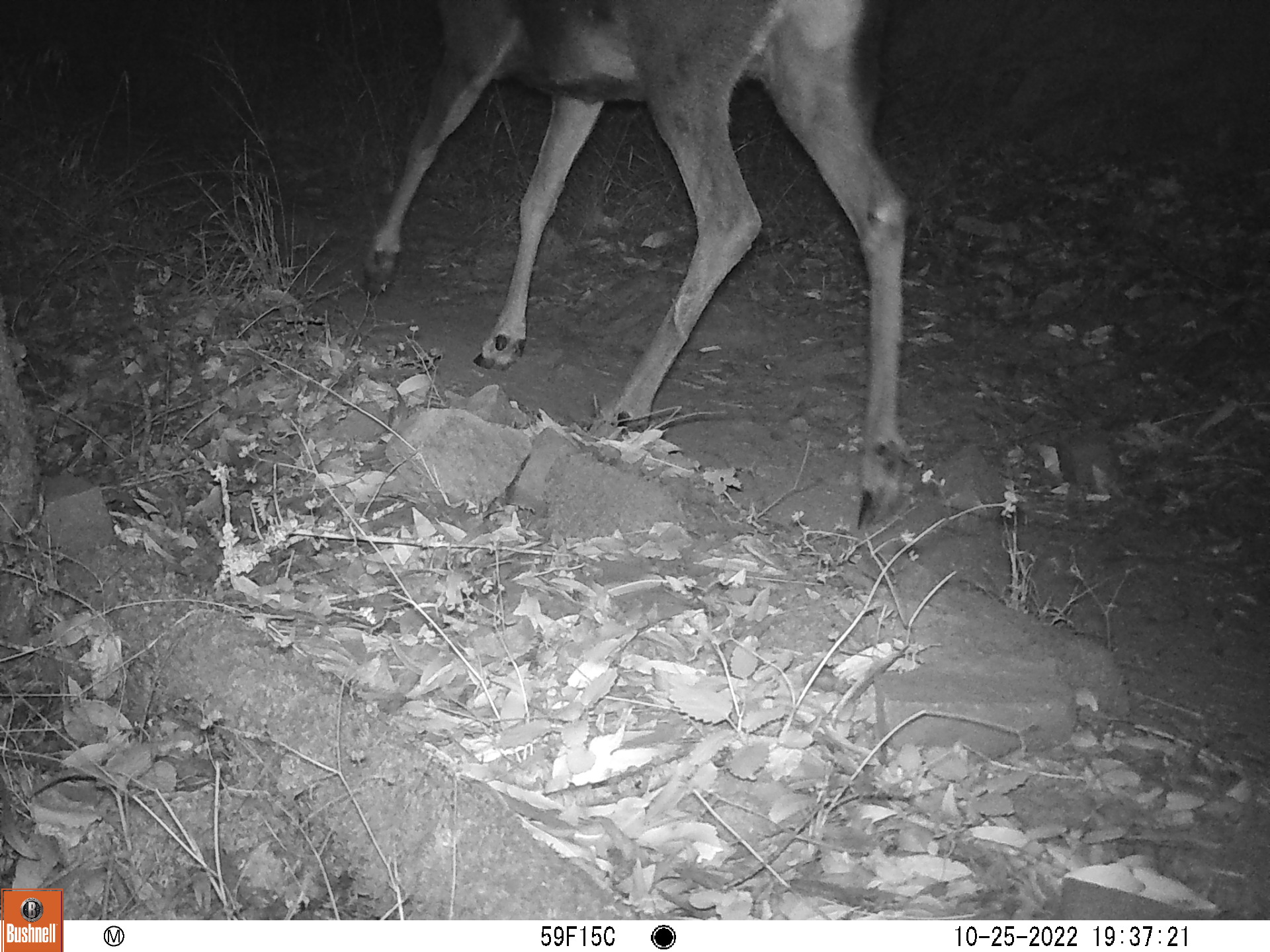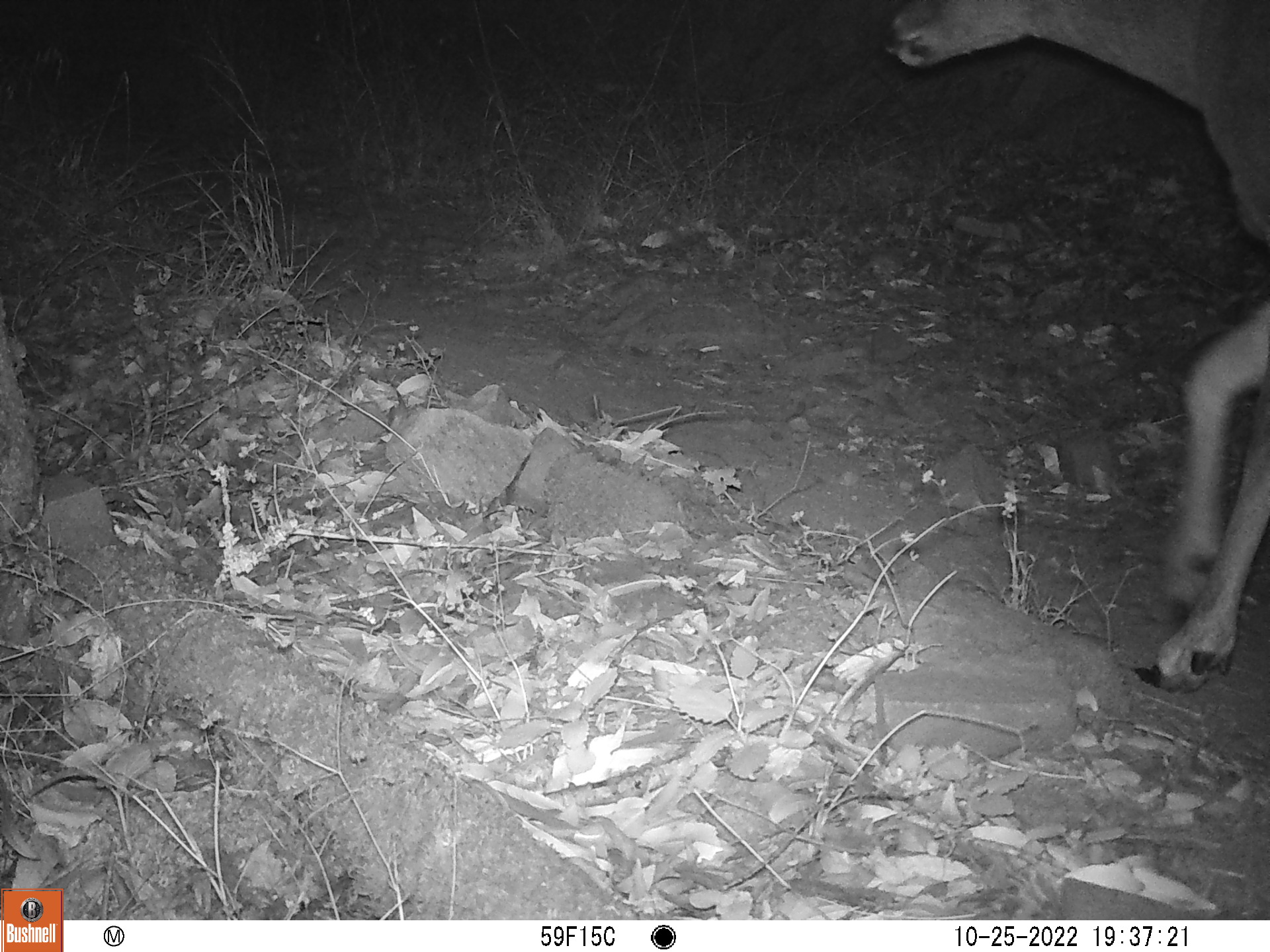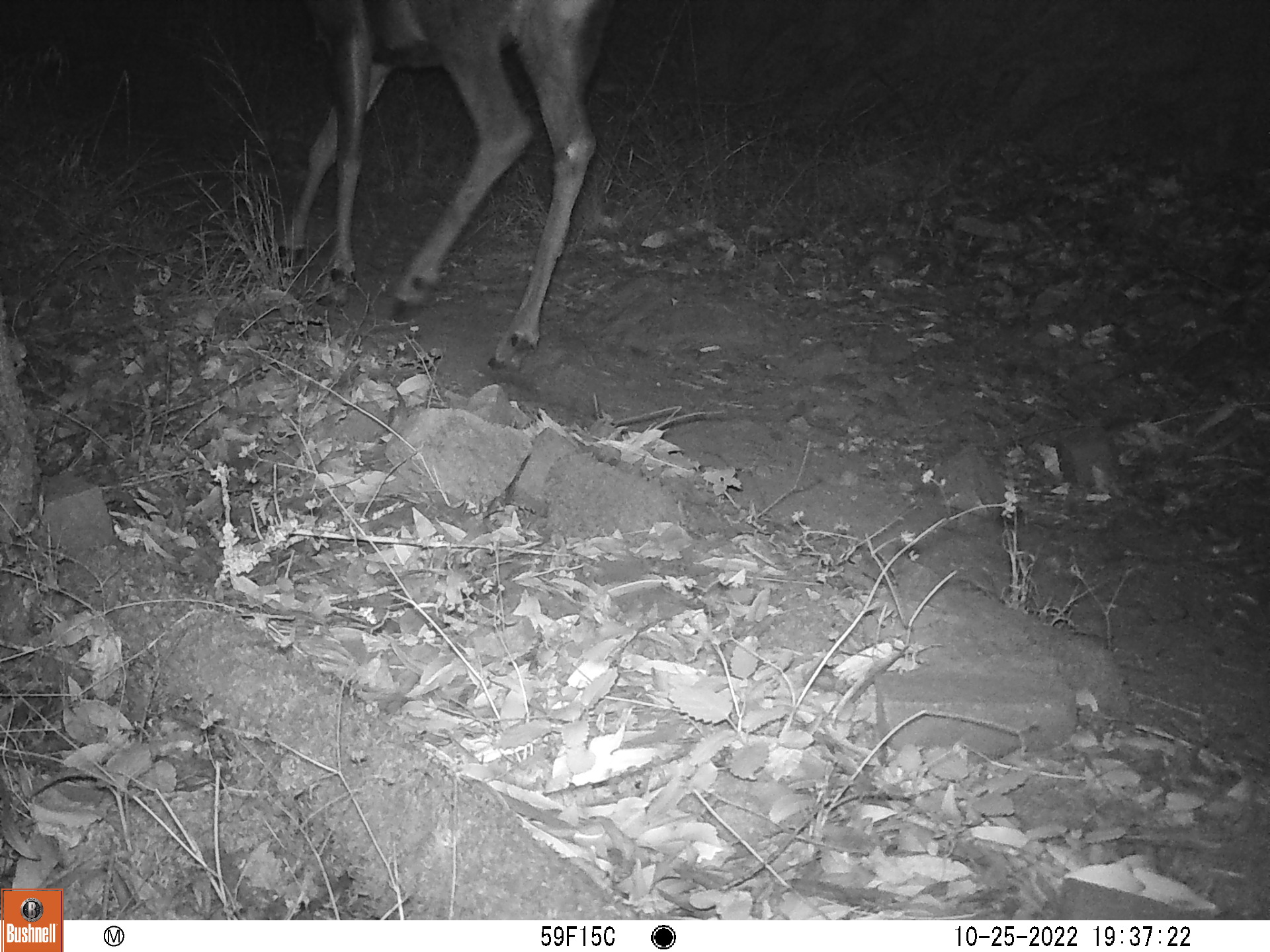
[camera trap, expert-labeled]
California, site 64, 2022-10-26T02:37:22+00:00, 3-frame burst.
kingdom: Animalia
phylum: Chordata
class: Mammalia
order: Artiodactyla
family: Cervidae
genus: Odocoileus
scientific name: Odocoileus hemionus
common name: mule deer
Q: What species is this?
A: Mule deer (Odocoileus hemionus).